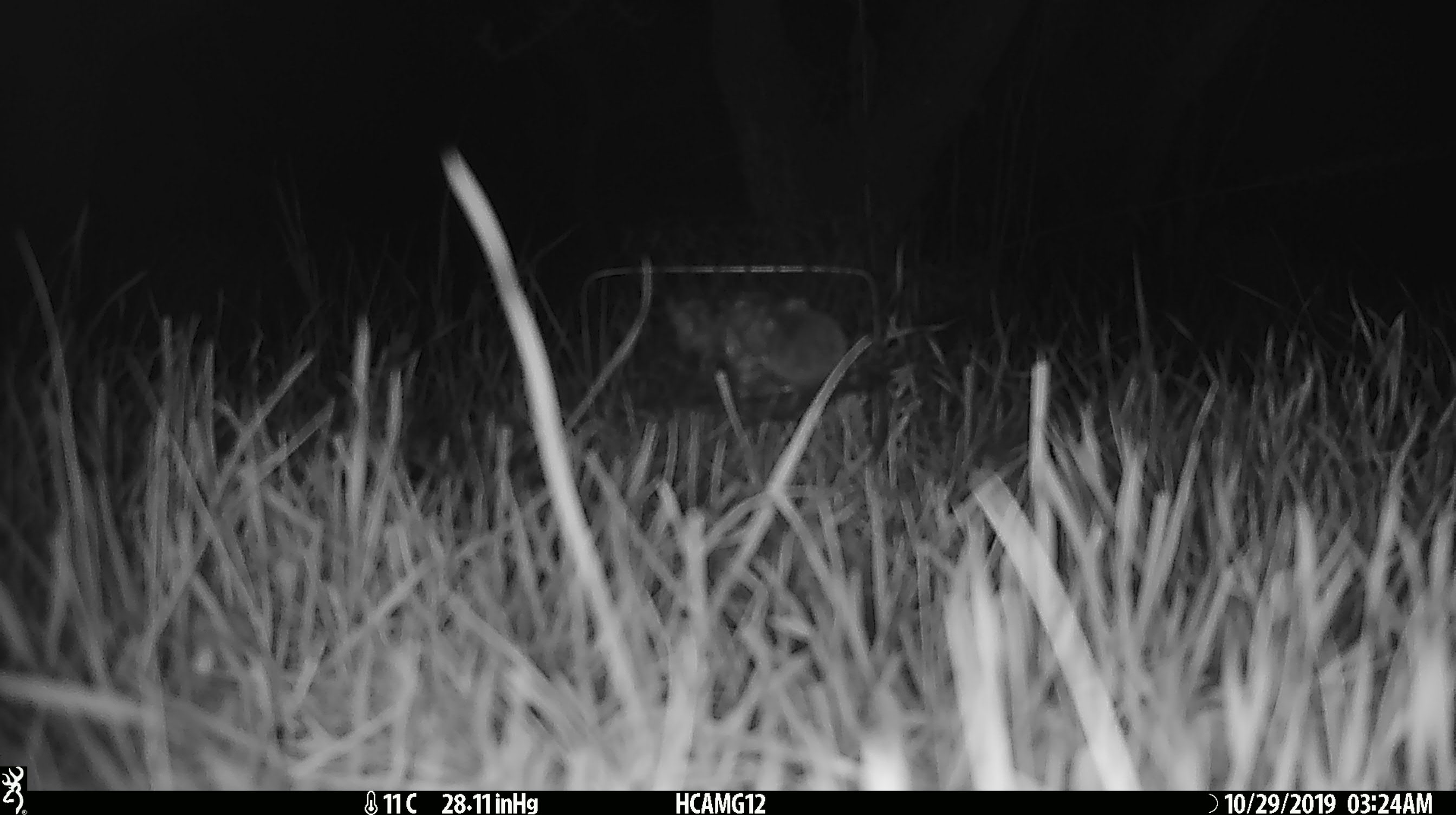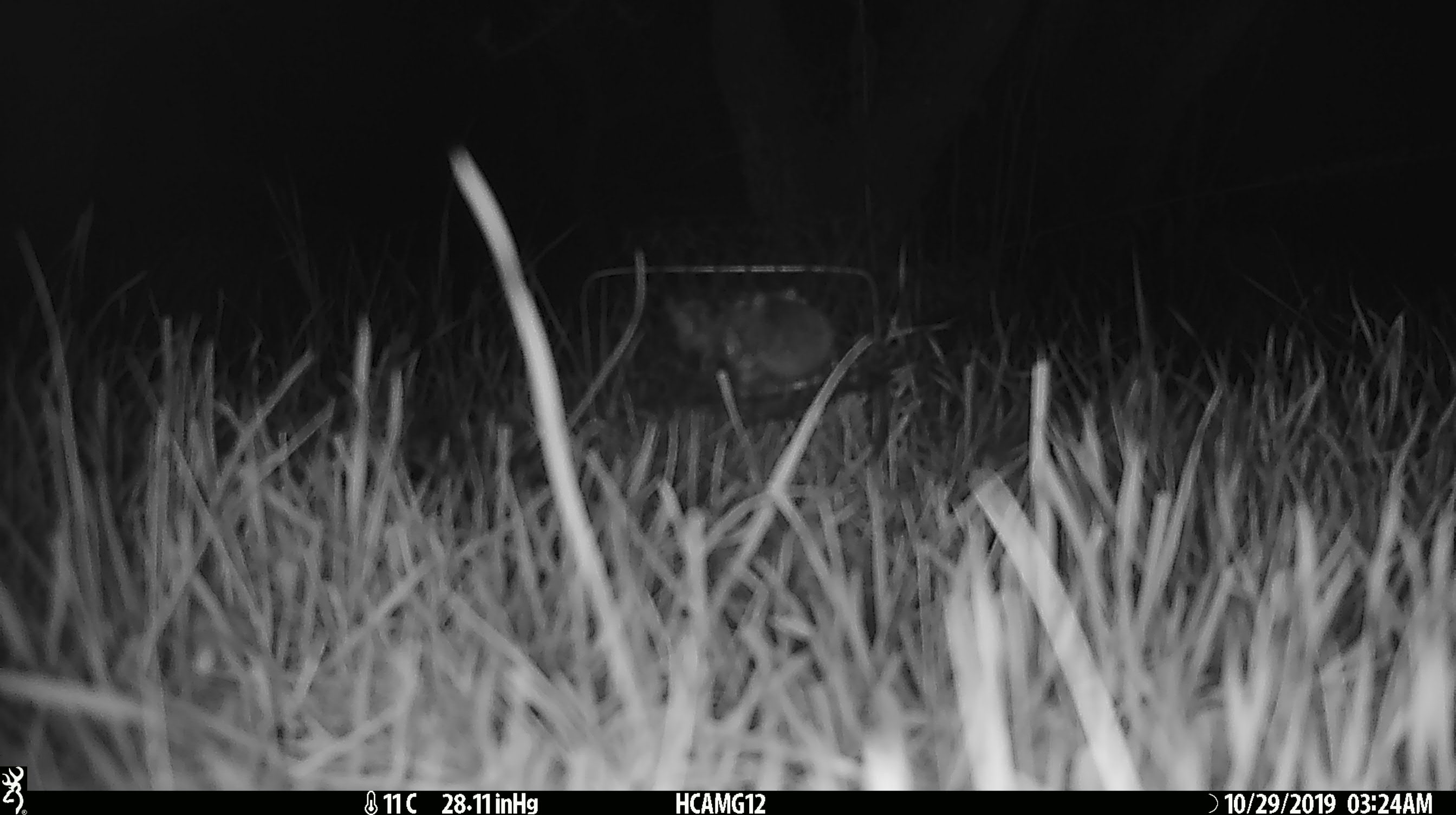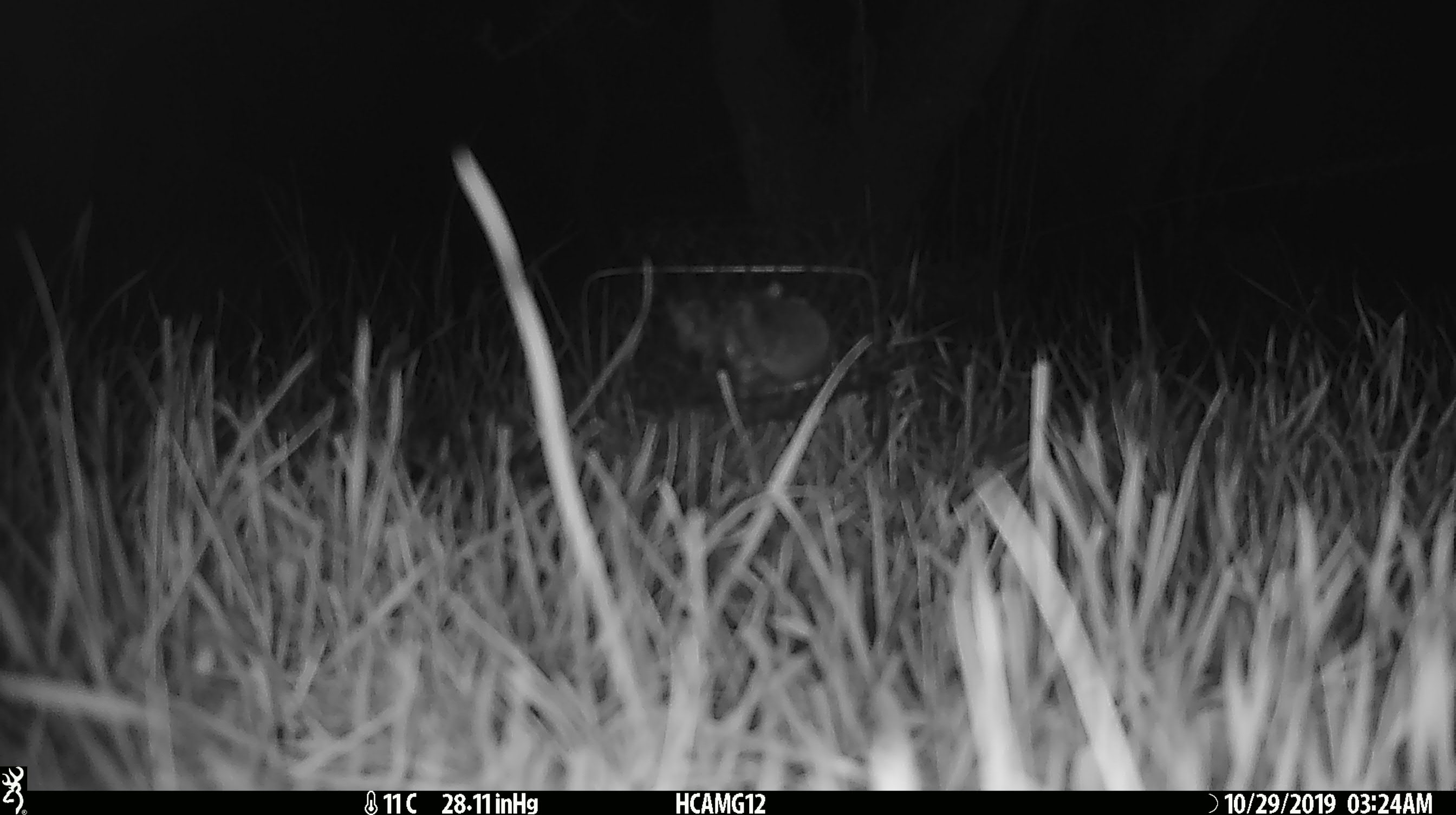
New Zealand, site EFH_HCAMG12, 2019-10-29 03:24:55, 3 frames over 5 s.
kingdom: Animalia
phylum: Chordata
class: Mammalia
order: Rodentia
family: Muridae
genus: Mus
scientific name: Mus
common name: mouse